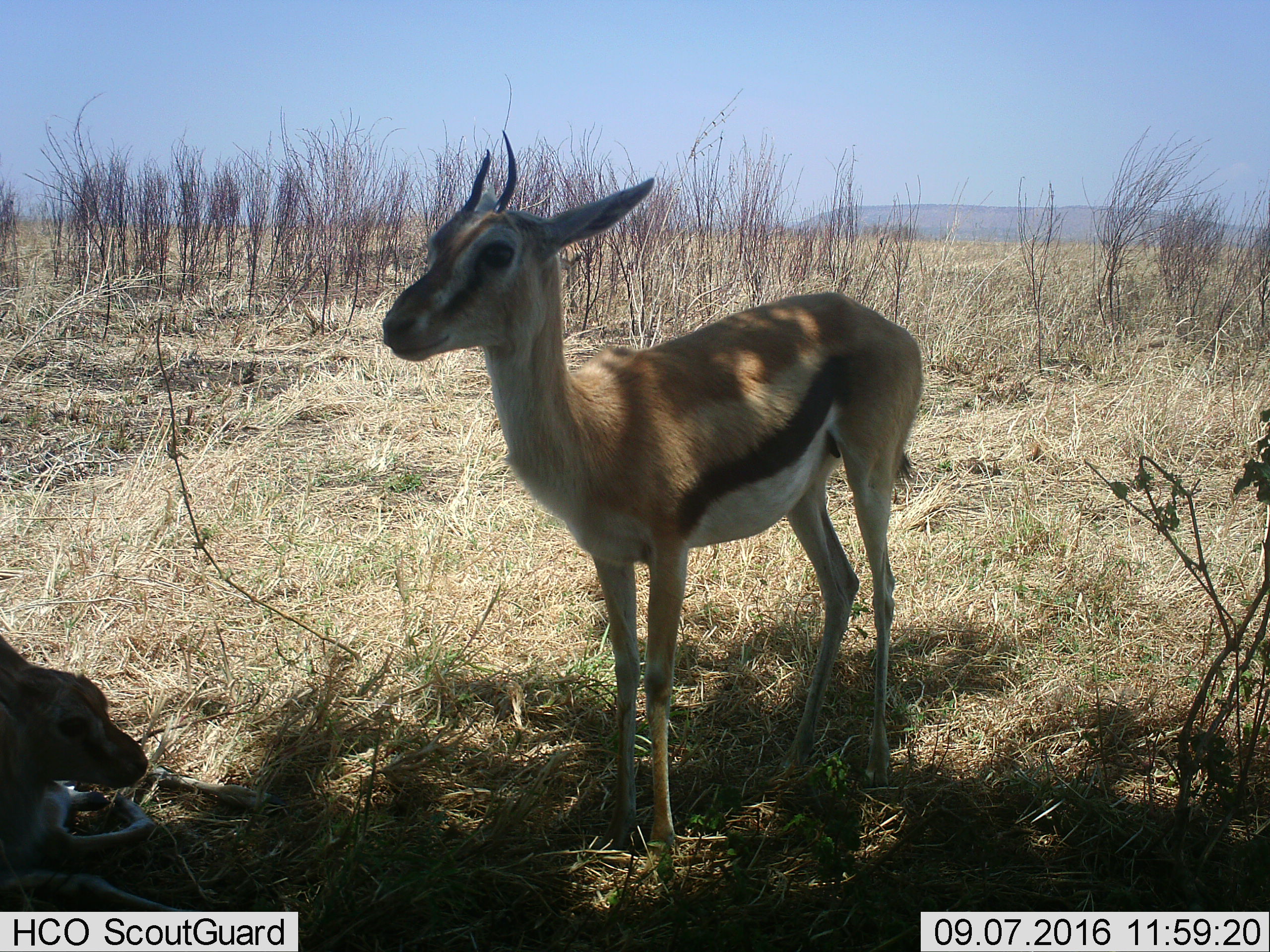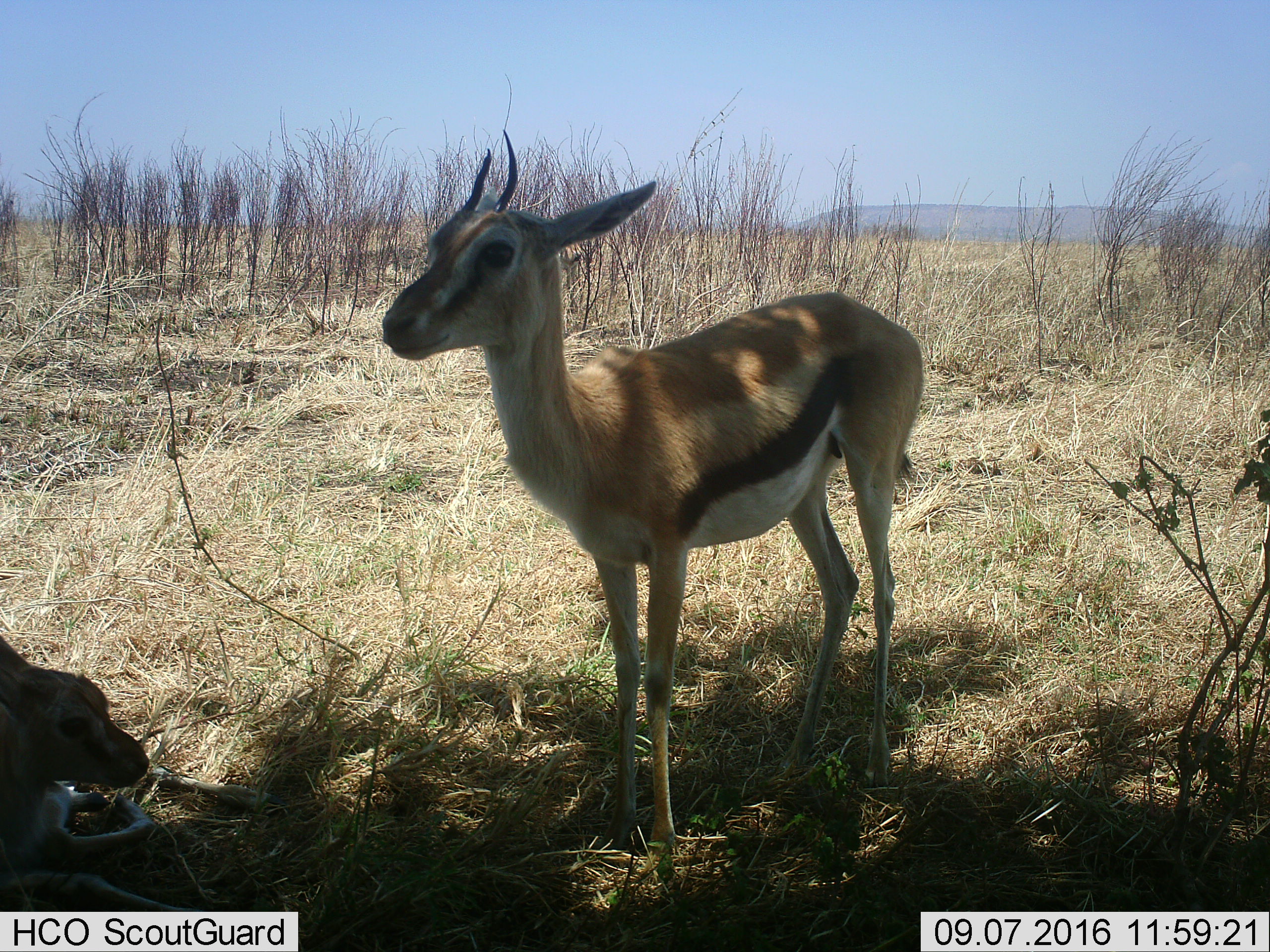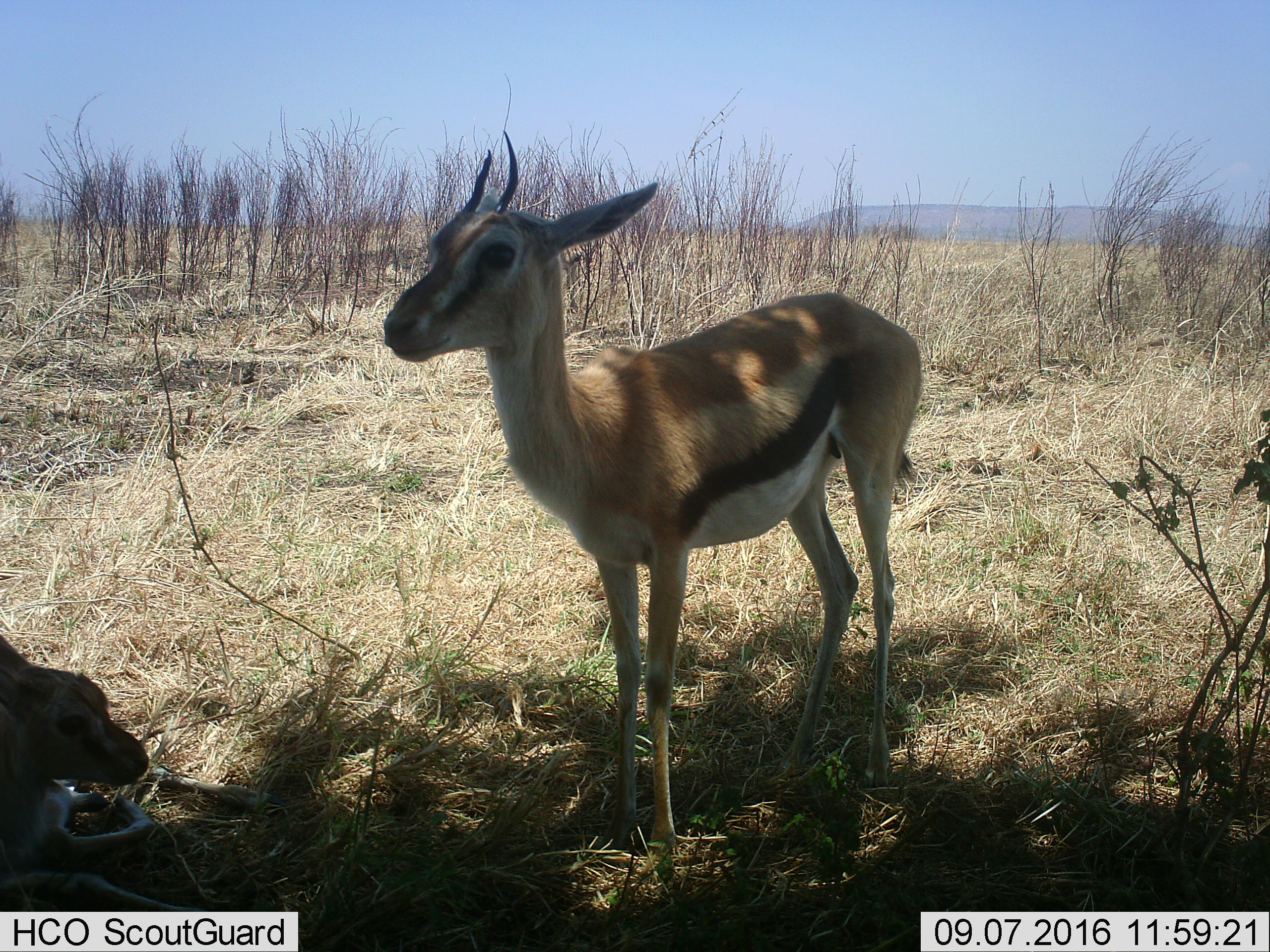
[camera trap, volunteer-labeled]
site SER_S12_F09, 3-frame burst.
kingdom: Animalia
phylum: Chordata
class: Mammalia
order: Artiodactyla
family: Bovidae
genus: Eudorcas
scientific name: Eudorcas thomsonii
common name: thomson's gazelle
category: gazellethomsons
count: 2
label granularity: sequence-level